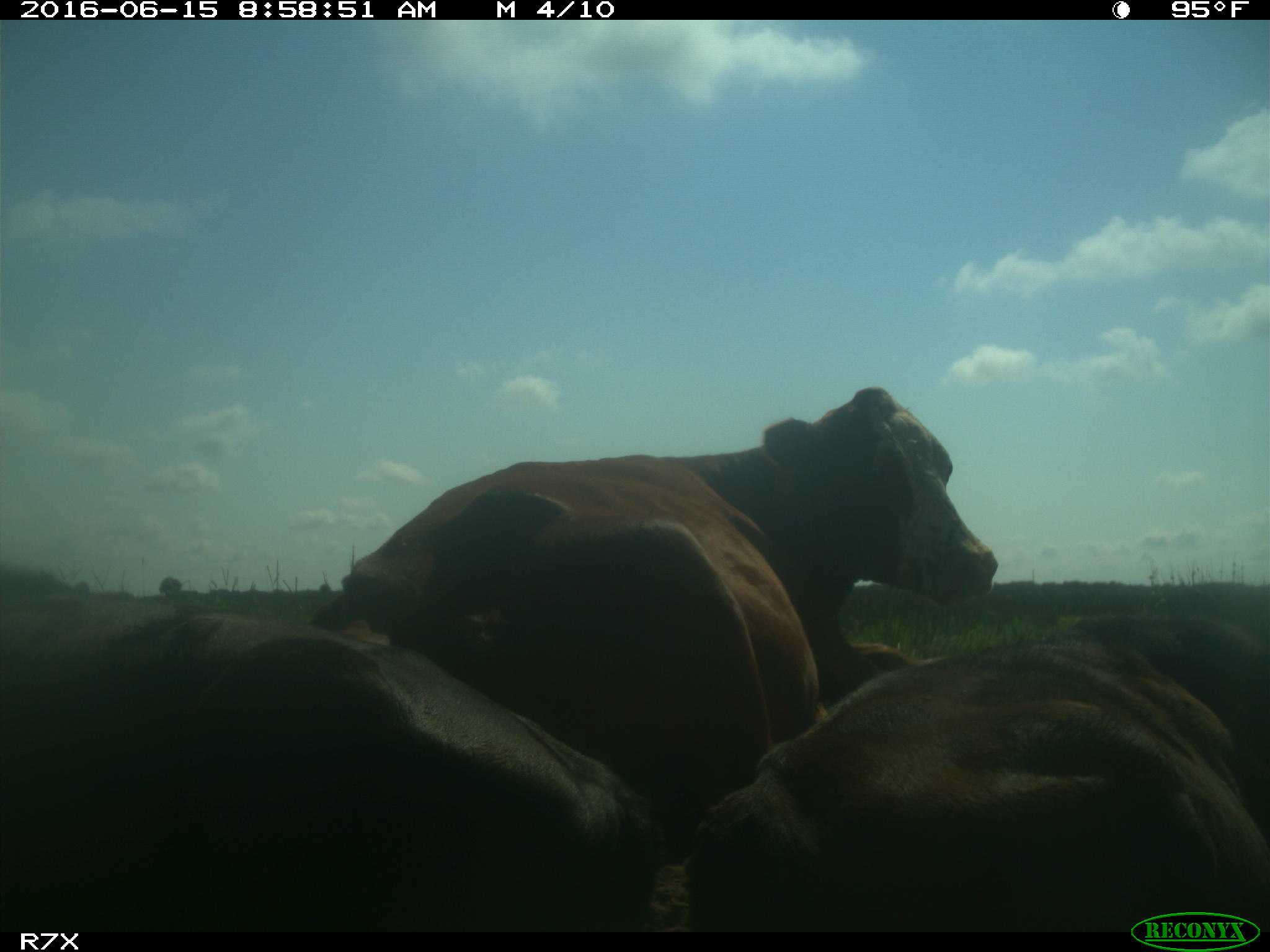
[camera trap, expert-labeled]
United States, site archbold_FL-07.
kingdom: Animalia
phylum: Chordata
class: Mammalia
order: Artiodactyla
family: Bovidae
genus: Bos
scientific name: Bos taurus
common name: domestic cow